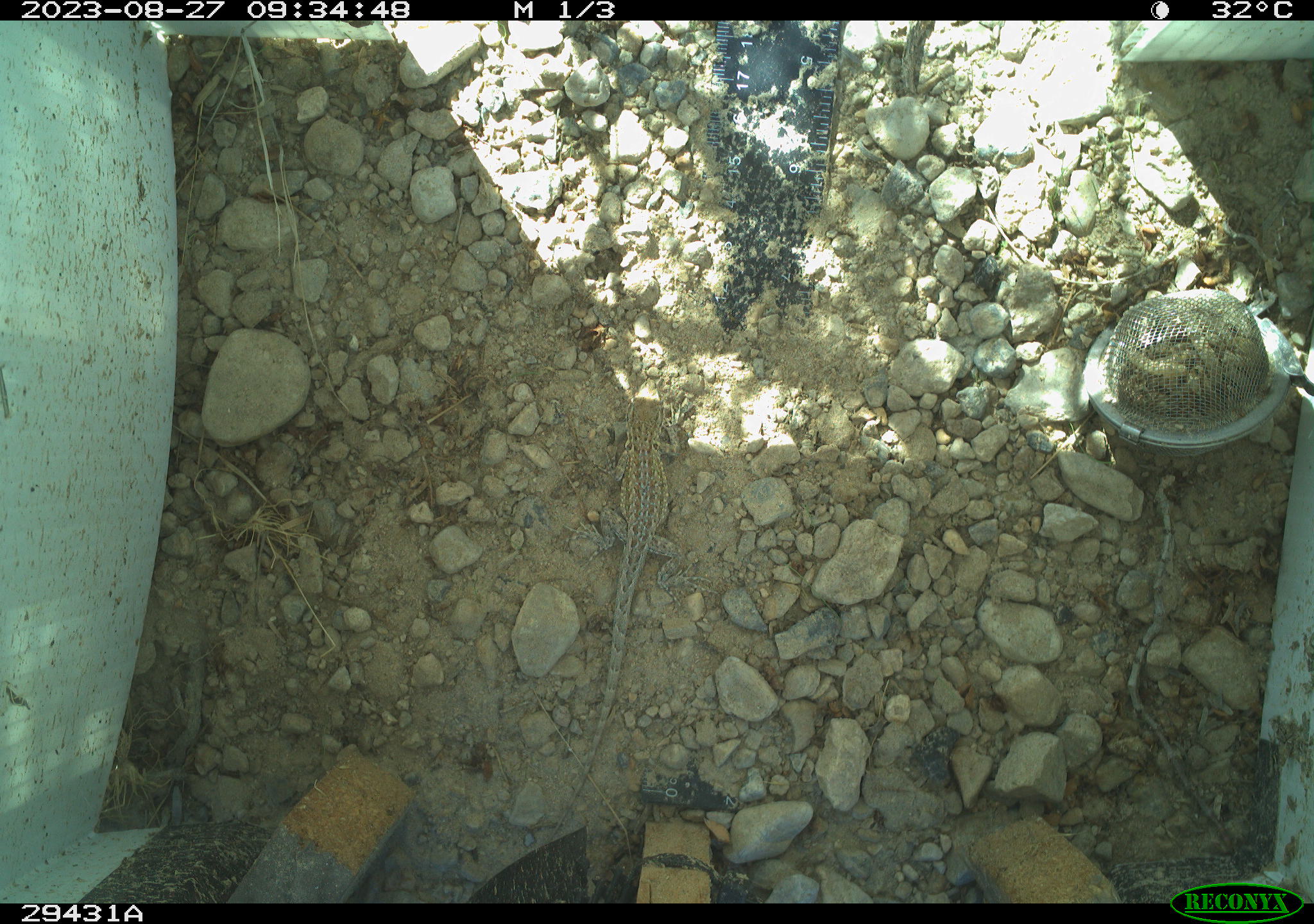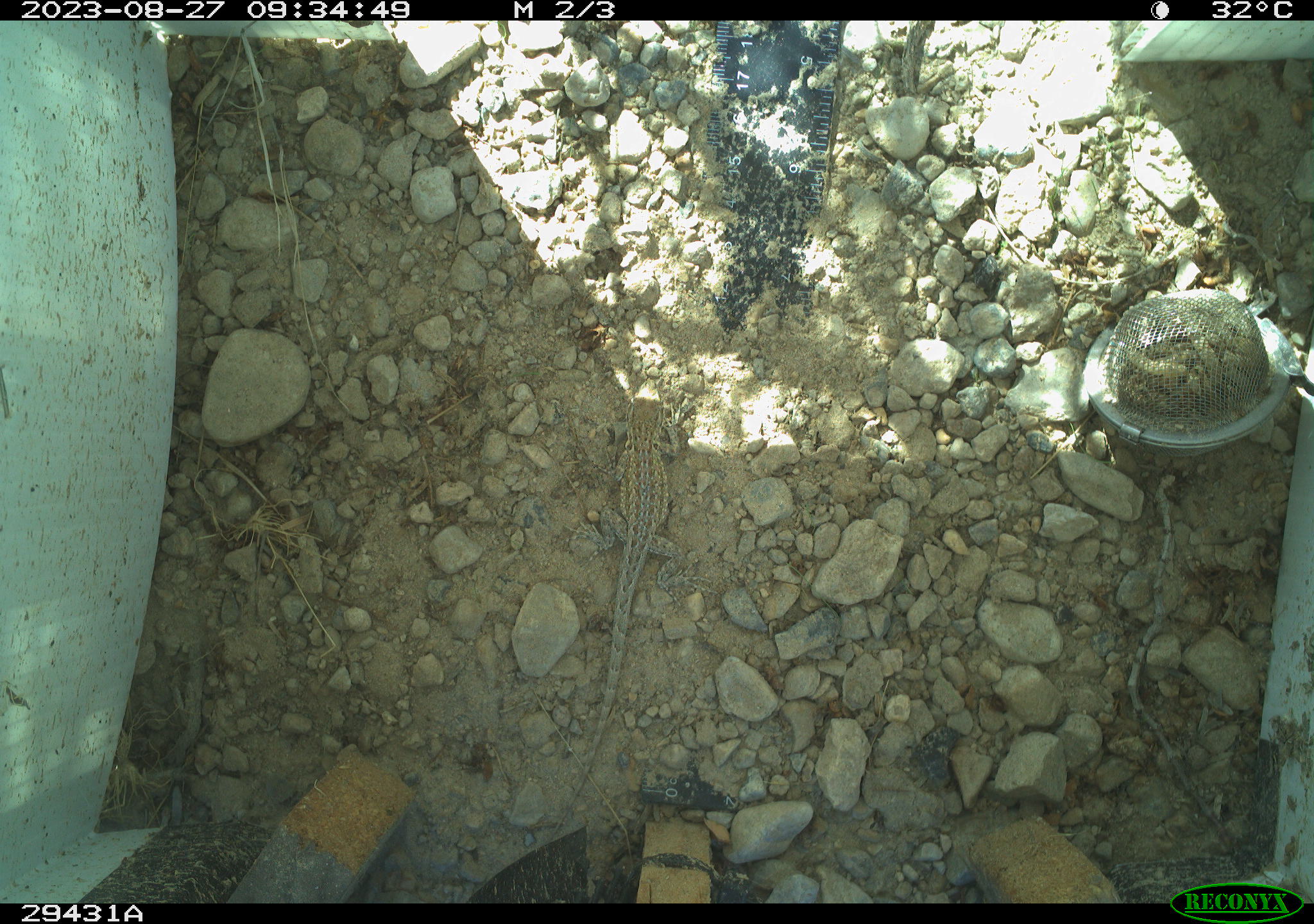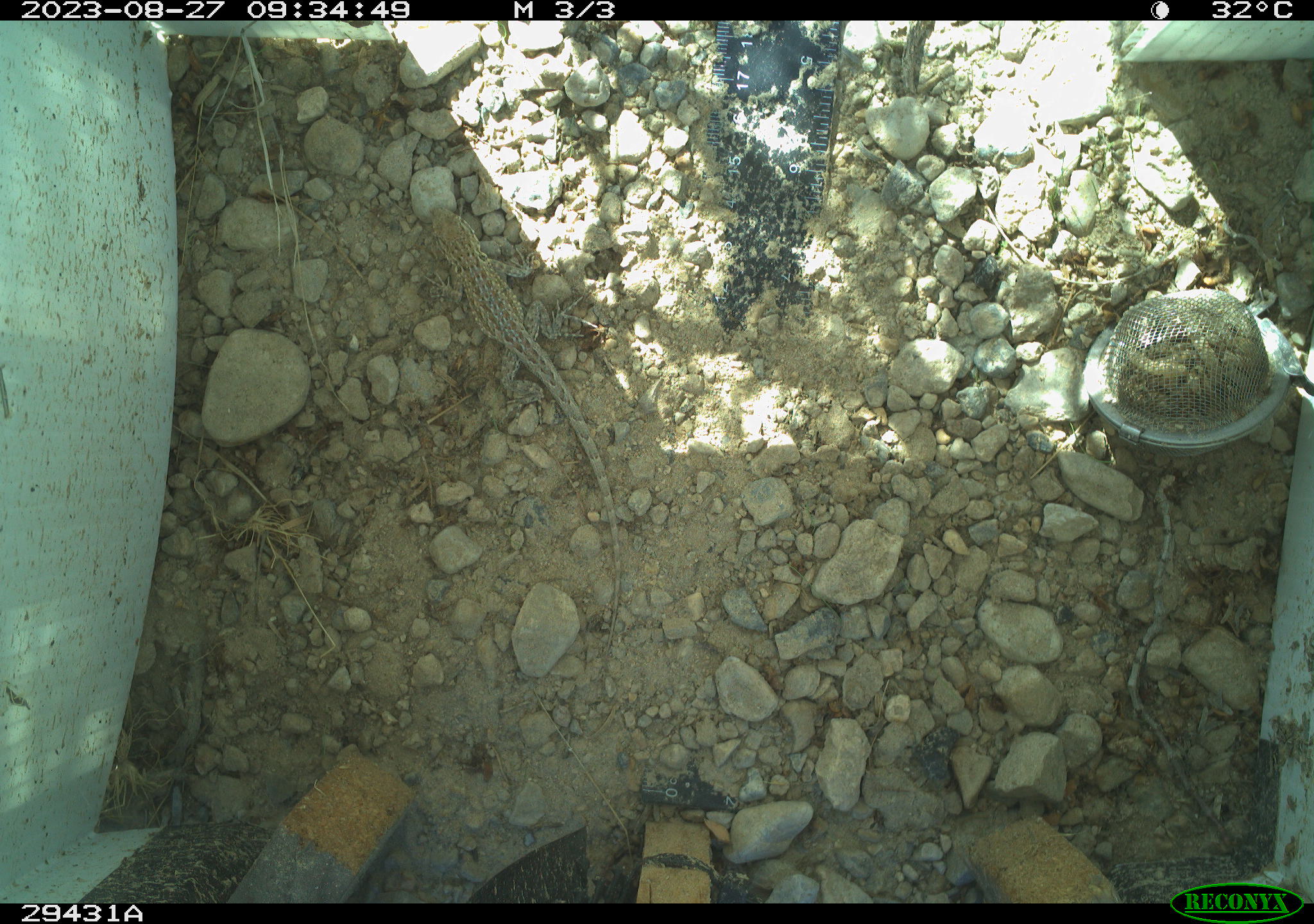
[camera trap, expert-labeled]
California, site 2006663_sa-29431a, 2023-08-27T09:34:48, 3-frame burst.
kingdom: Animalia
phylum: Chordata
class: Reptilia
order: Squamata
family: Phrynosomatidae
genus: Sceloporus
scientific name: Sceloporus graciosus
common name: common sagebrush lizard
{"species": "common sagebrush lizard (Sceloporus graciosus)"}